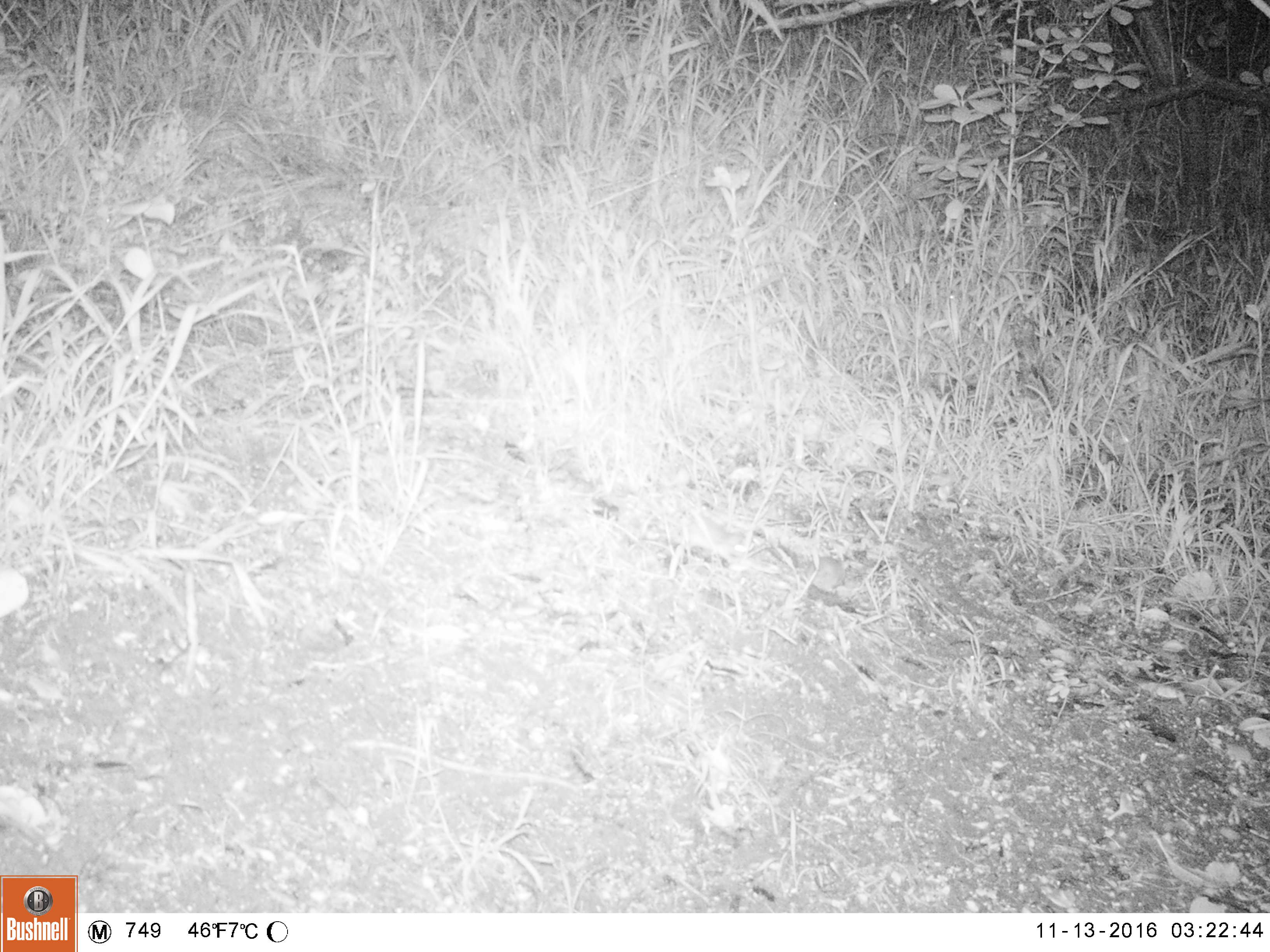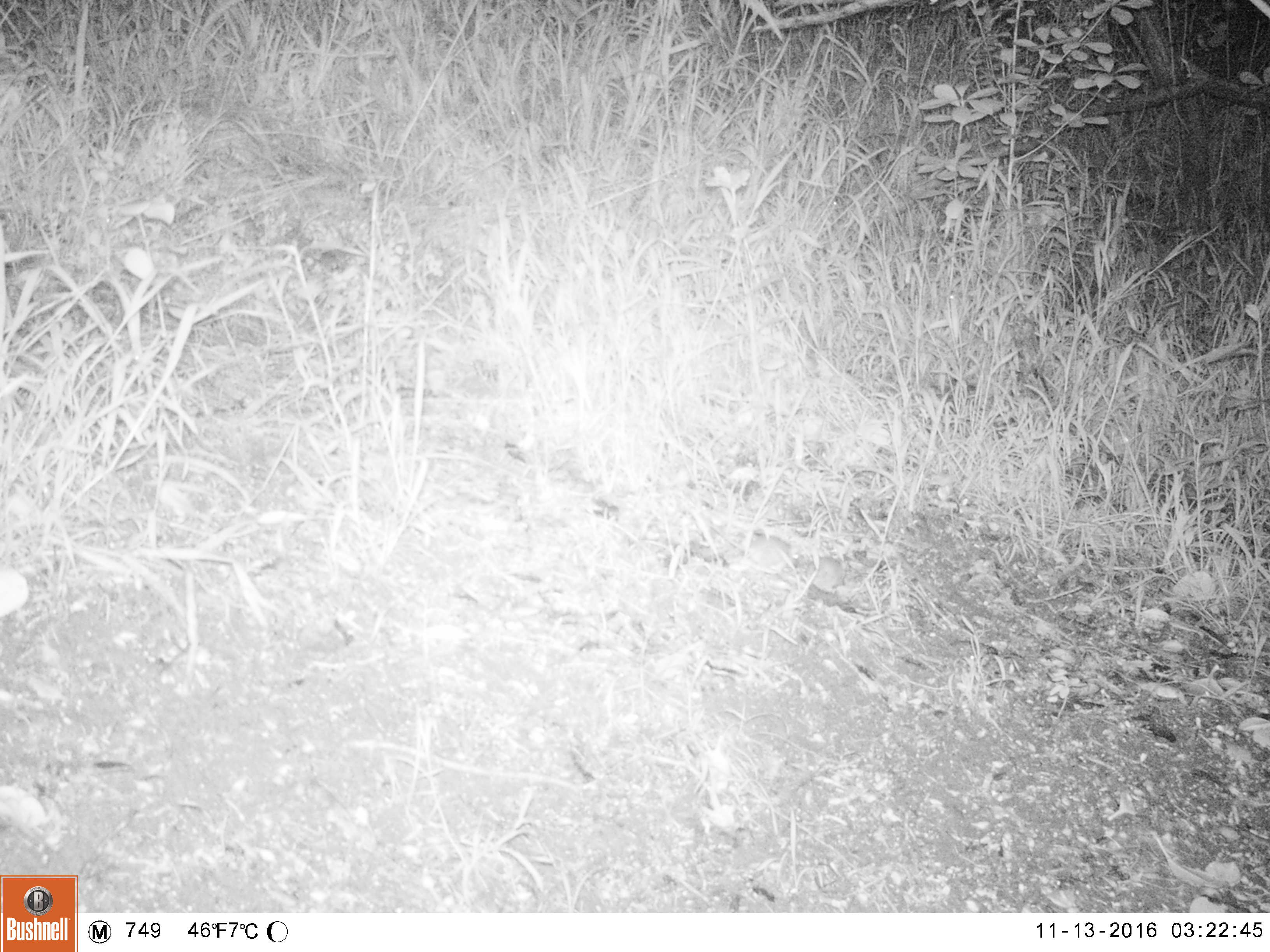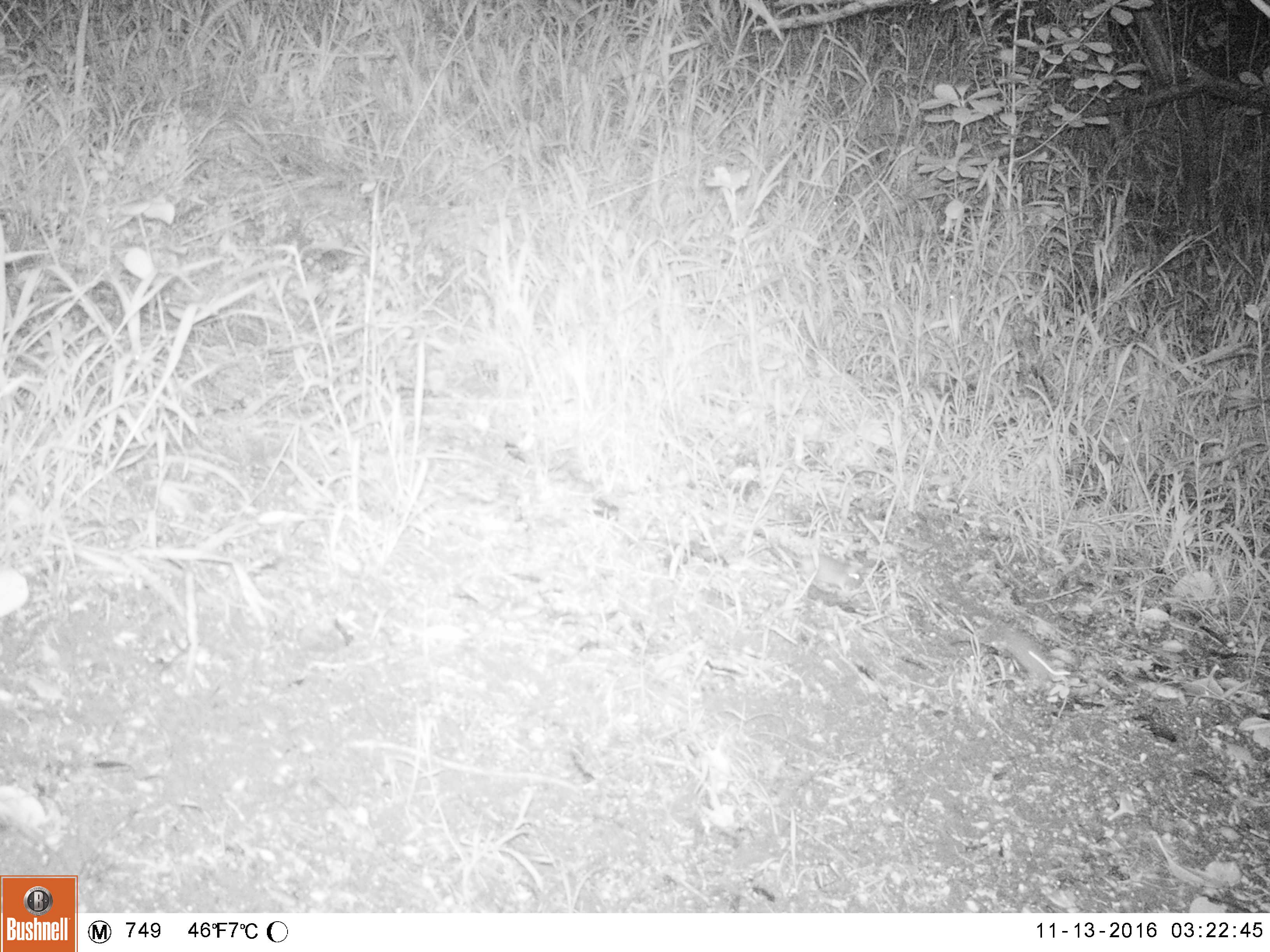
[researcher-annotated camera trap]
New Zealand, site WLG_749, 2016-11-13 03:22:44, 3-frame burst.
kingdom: Animalia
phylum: Chordata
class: Mammalia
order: Rodentia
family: Muridae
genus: Mus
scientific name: Mus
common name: mouse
Mouse (Mus).